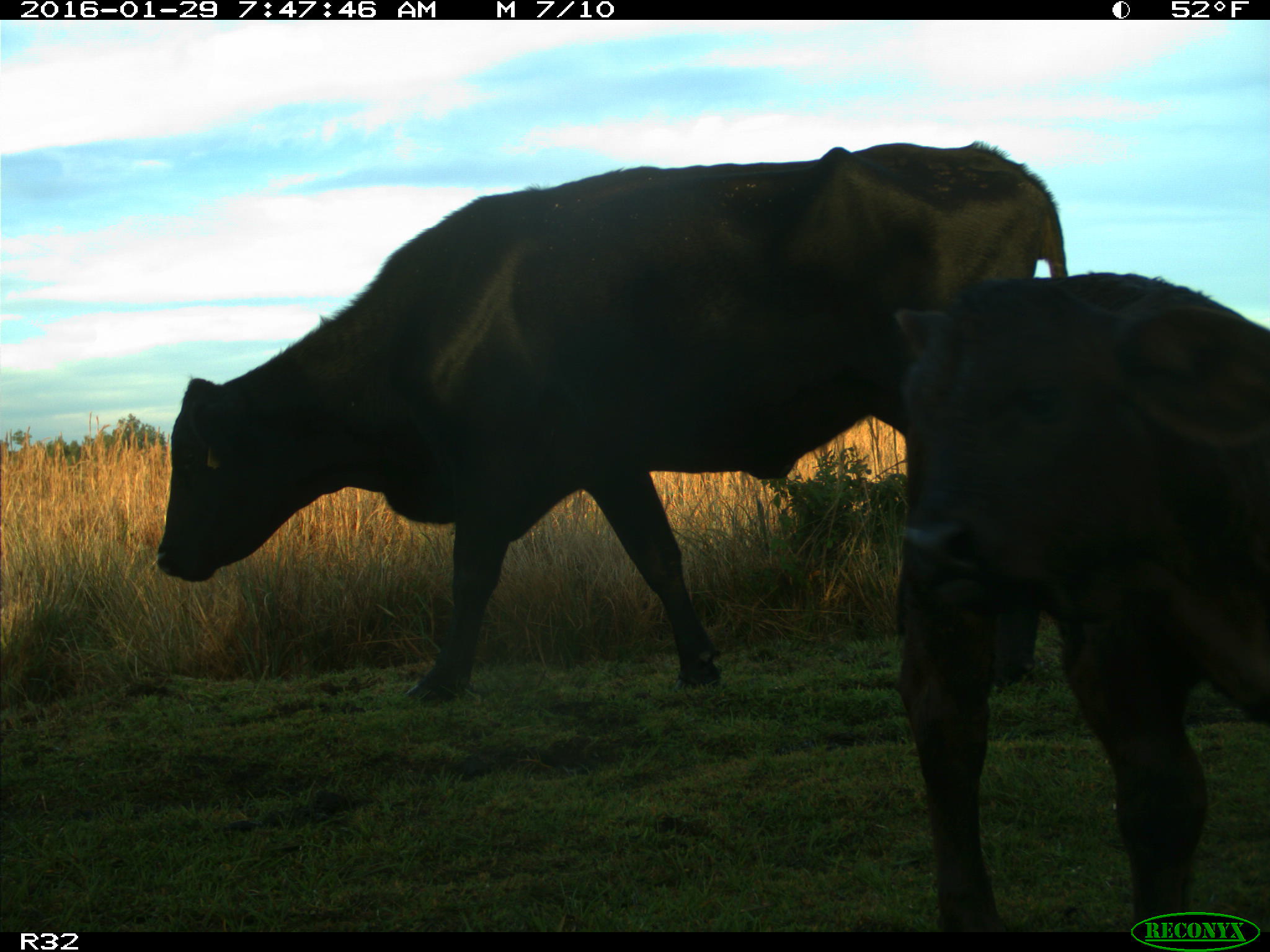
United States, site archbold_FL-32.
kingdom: Animalia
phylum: Chordata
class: Mammalia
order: Artiodactyla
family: Bovidae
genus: Bos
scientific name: Bos taurus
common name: domestic cow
Bos taurus (domestic cow).